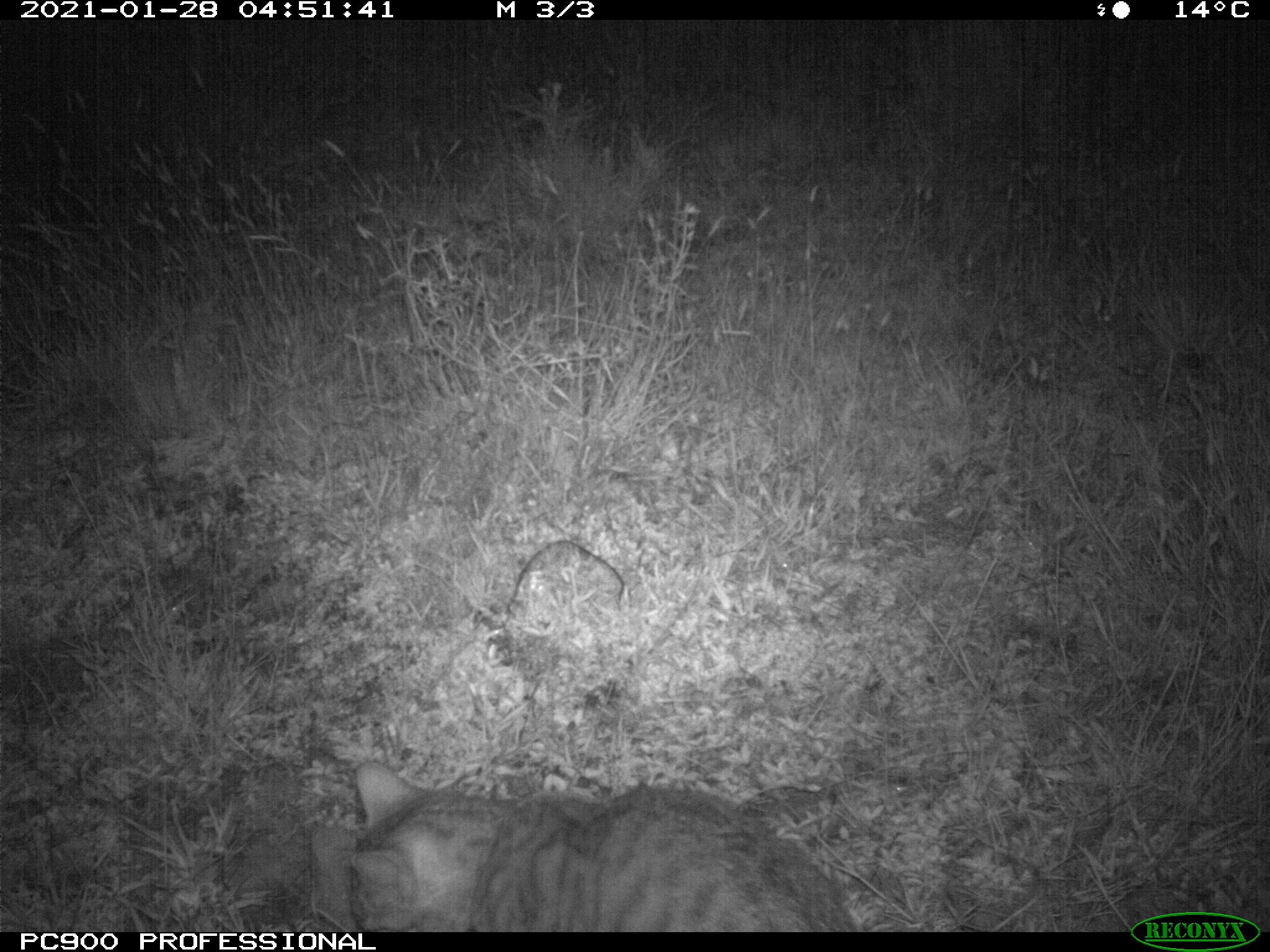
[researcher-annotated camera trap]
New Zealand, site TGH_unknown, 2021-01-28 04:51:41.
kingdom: Animalia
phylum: Chordata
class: Mammalia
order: Carnivora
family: Felidae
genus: Felis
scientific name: Felis catus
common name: domestic cat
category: cat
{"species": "cat (domestic cat) (Felis catus)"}